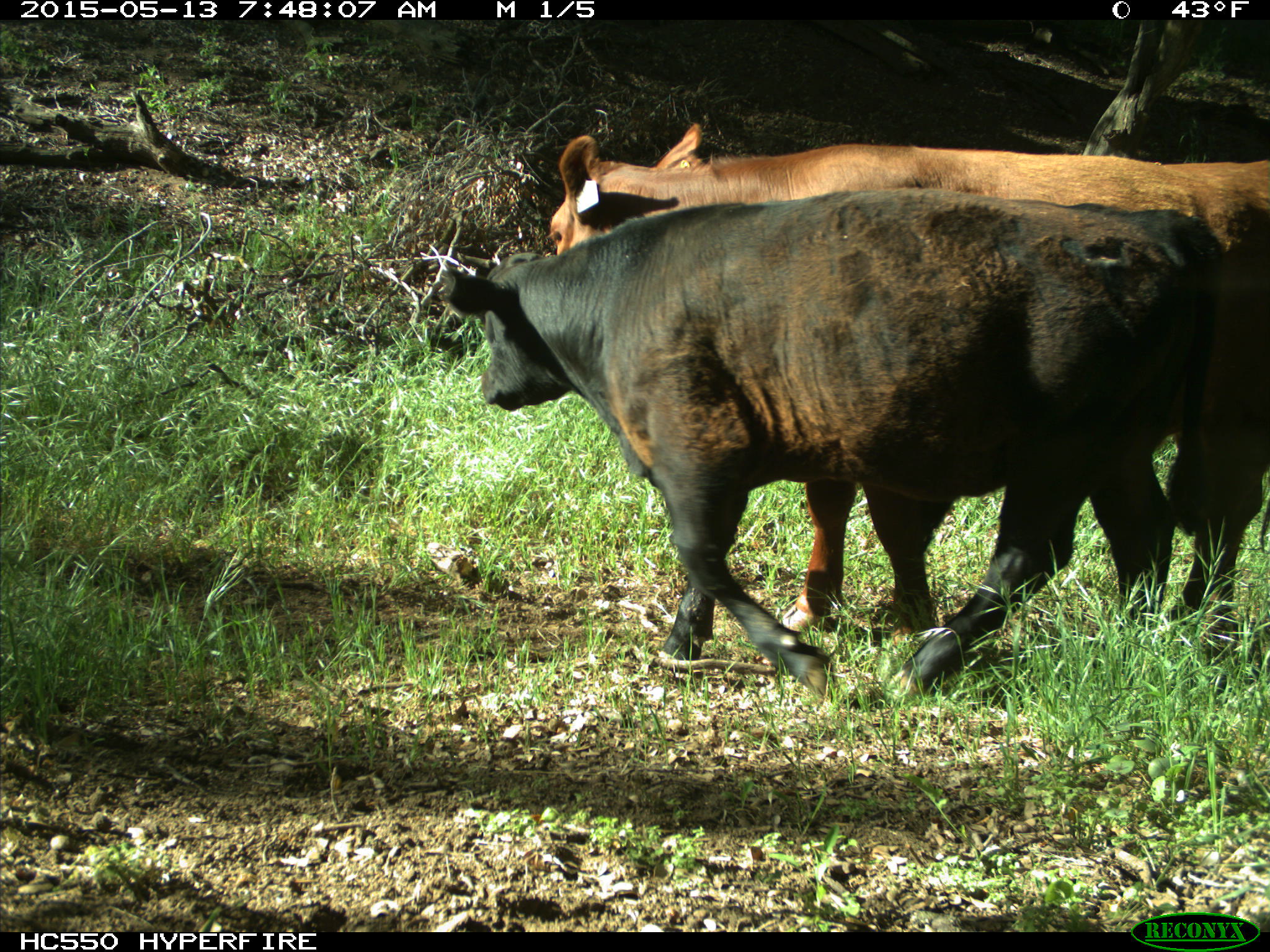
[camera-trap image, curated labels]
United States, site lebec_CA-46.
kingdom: Animalia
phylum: Chordata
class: Mammalia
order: Artiodactyla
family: Bovidae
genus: Bos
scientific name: Bos taurus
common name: domestic cow